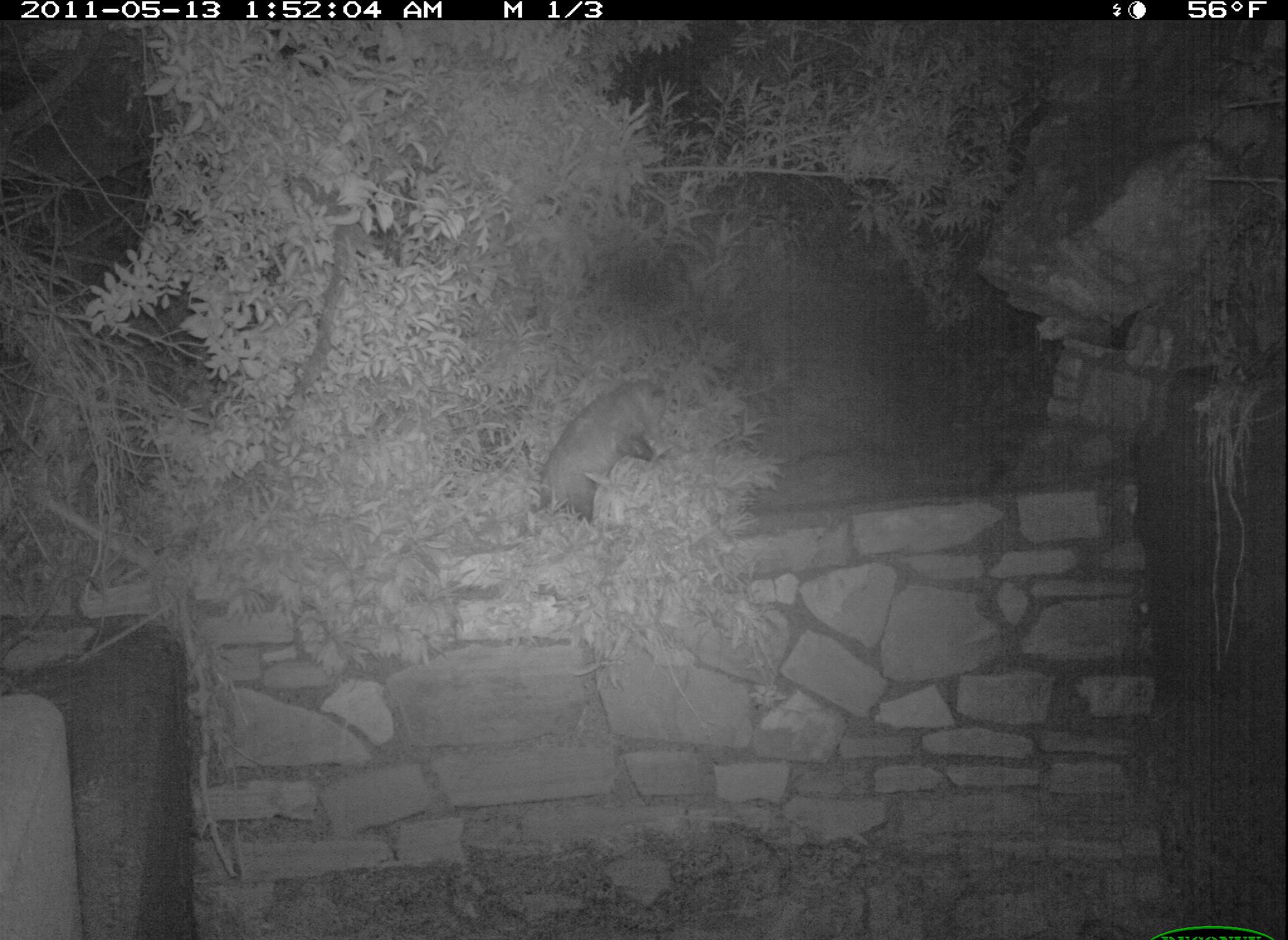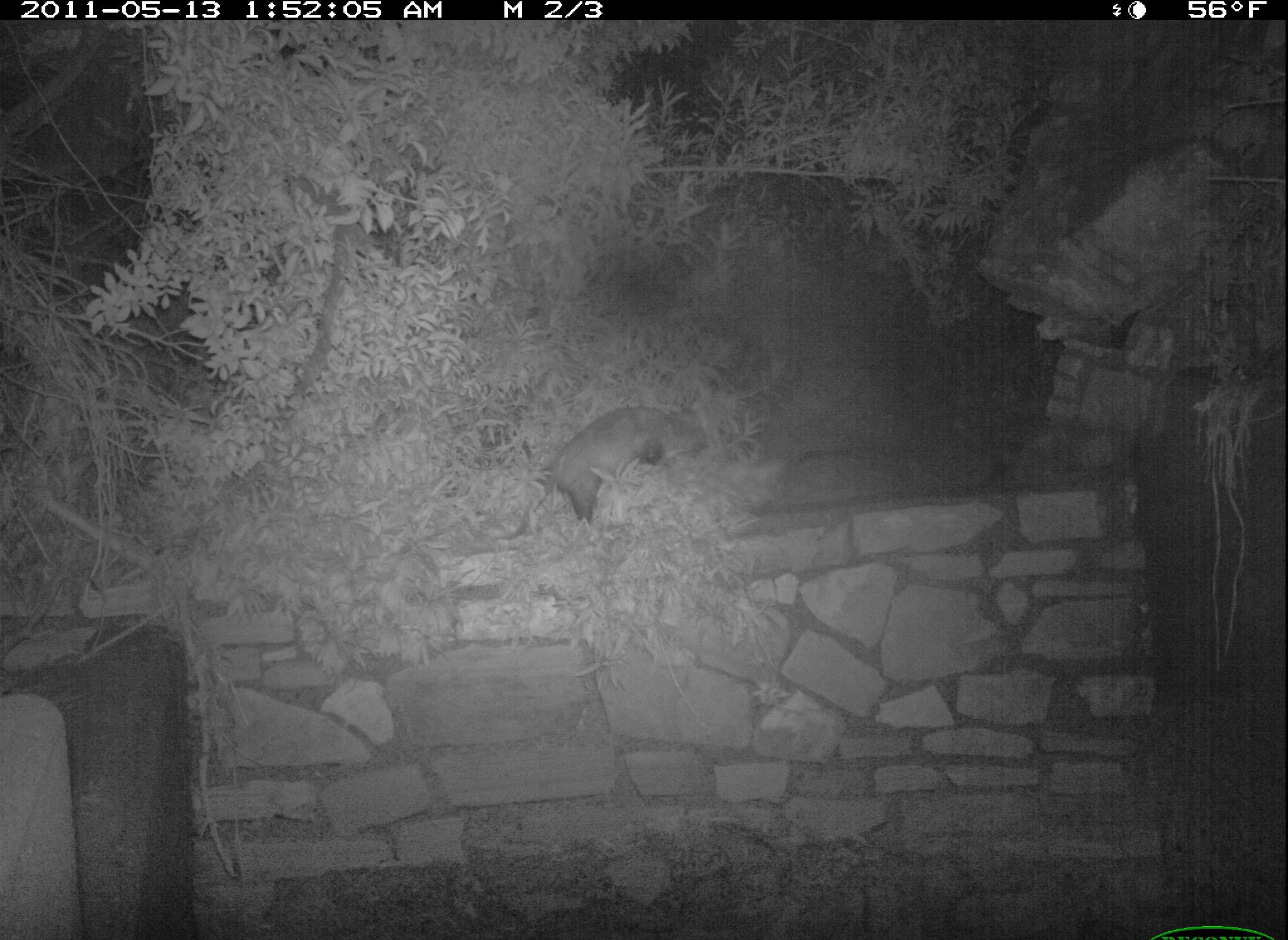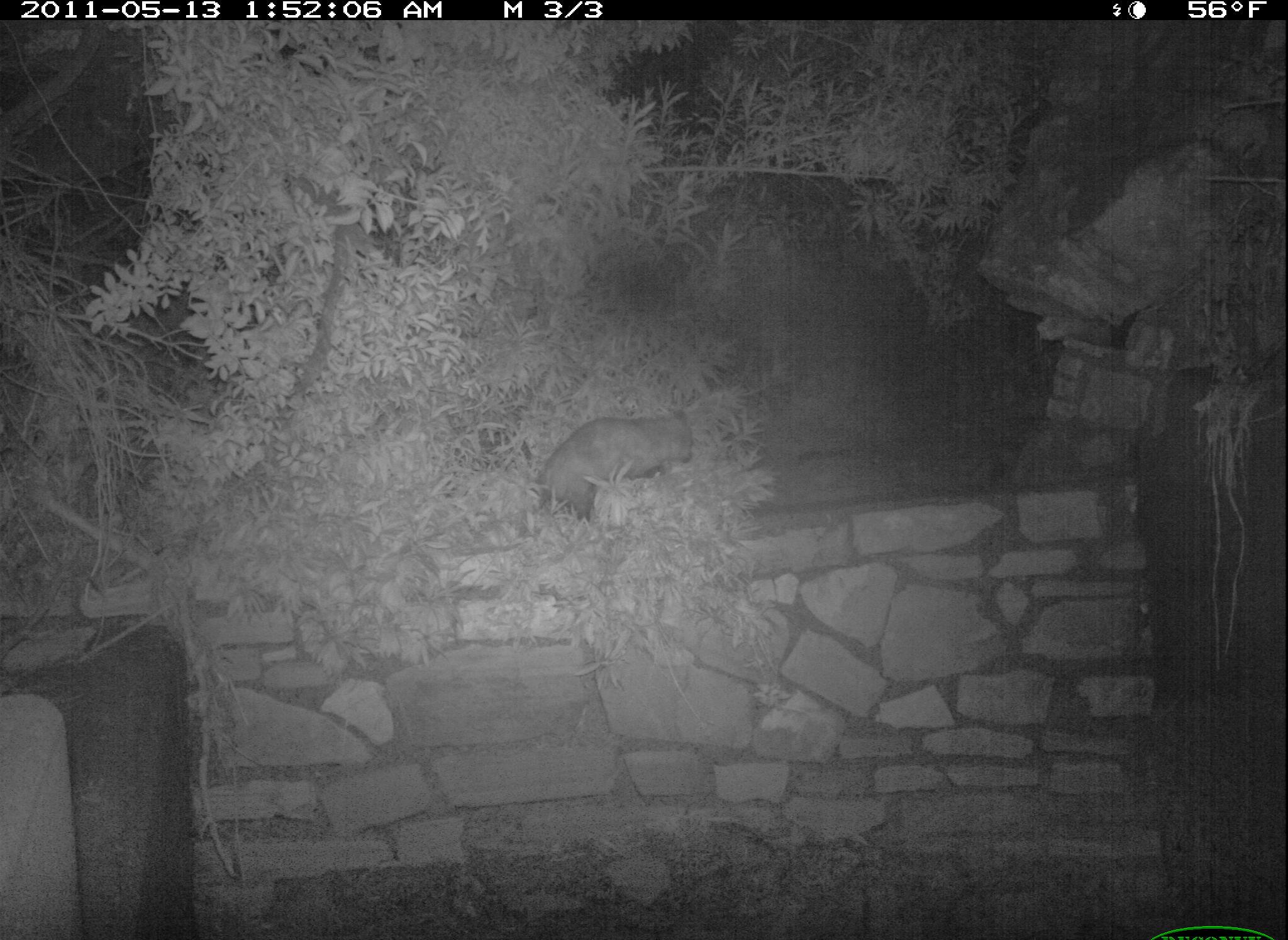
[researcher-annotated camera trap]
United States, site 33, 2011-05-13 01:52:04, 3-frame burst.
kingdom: Animalia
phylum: Chordata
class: Mammalia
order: Didelphimorphia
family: Didelphidae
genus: Didelphis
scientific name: Didelphis virginiana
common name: virginia opossum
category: opossum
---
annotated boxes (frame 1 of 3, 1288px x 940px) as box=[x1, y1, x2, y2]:
opossum: box=[536, 369, 673, 535]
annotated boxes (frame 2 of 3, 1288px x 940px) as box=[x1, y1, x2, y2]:
opossum: box=[533, 399, 712, 538]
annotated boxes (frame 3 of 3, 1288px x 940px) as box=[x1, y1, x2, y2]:
opossum: box=[526, 403, 704, 530]